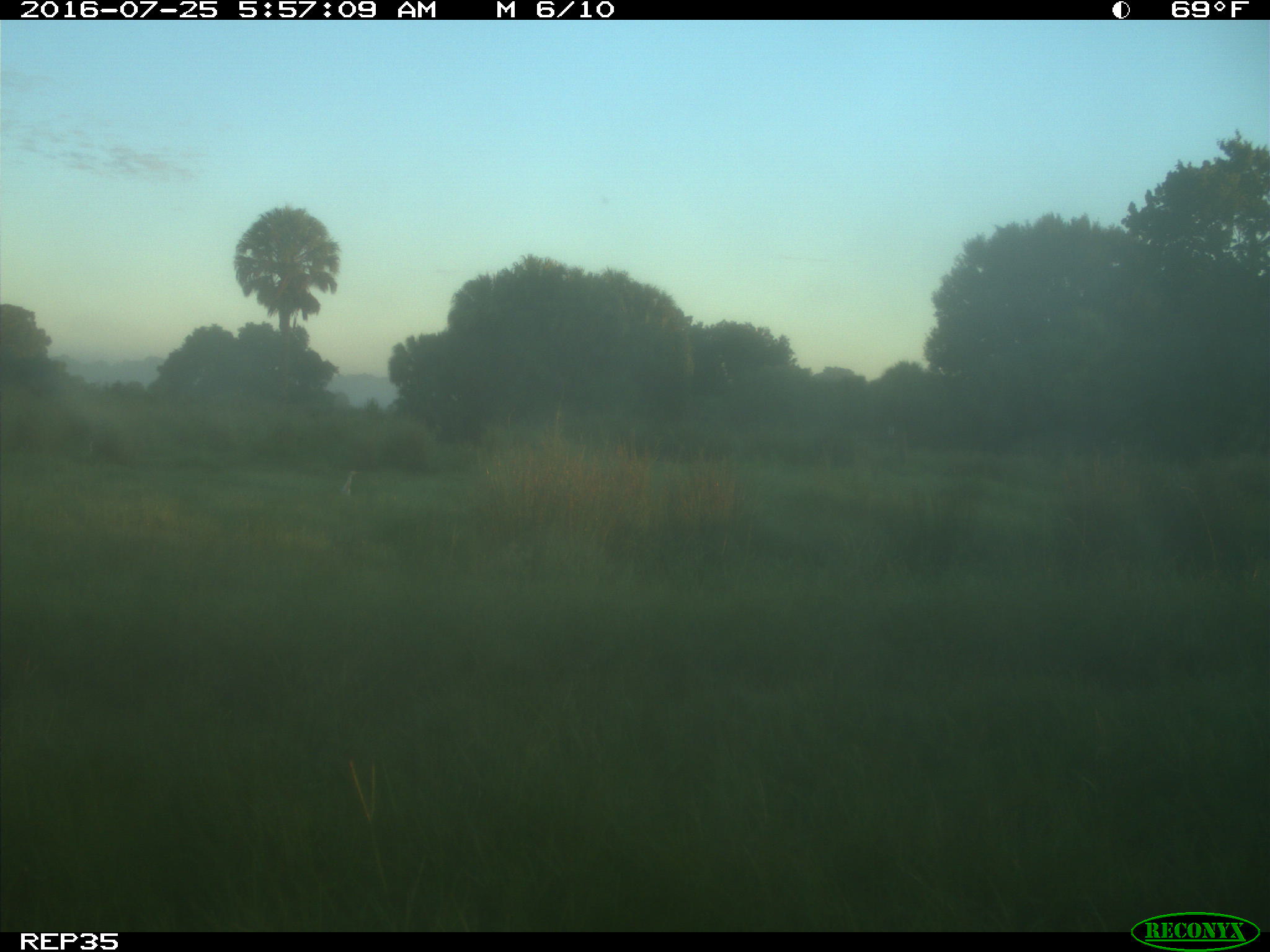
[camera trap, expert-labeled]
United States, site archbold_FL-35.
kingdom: Animalia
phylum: Chordata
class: Mammalia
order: Artiodactyla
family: Bovidae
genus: Bos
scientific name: Bos taurus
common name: domestic cow